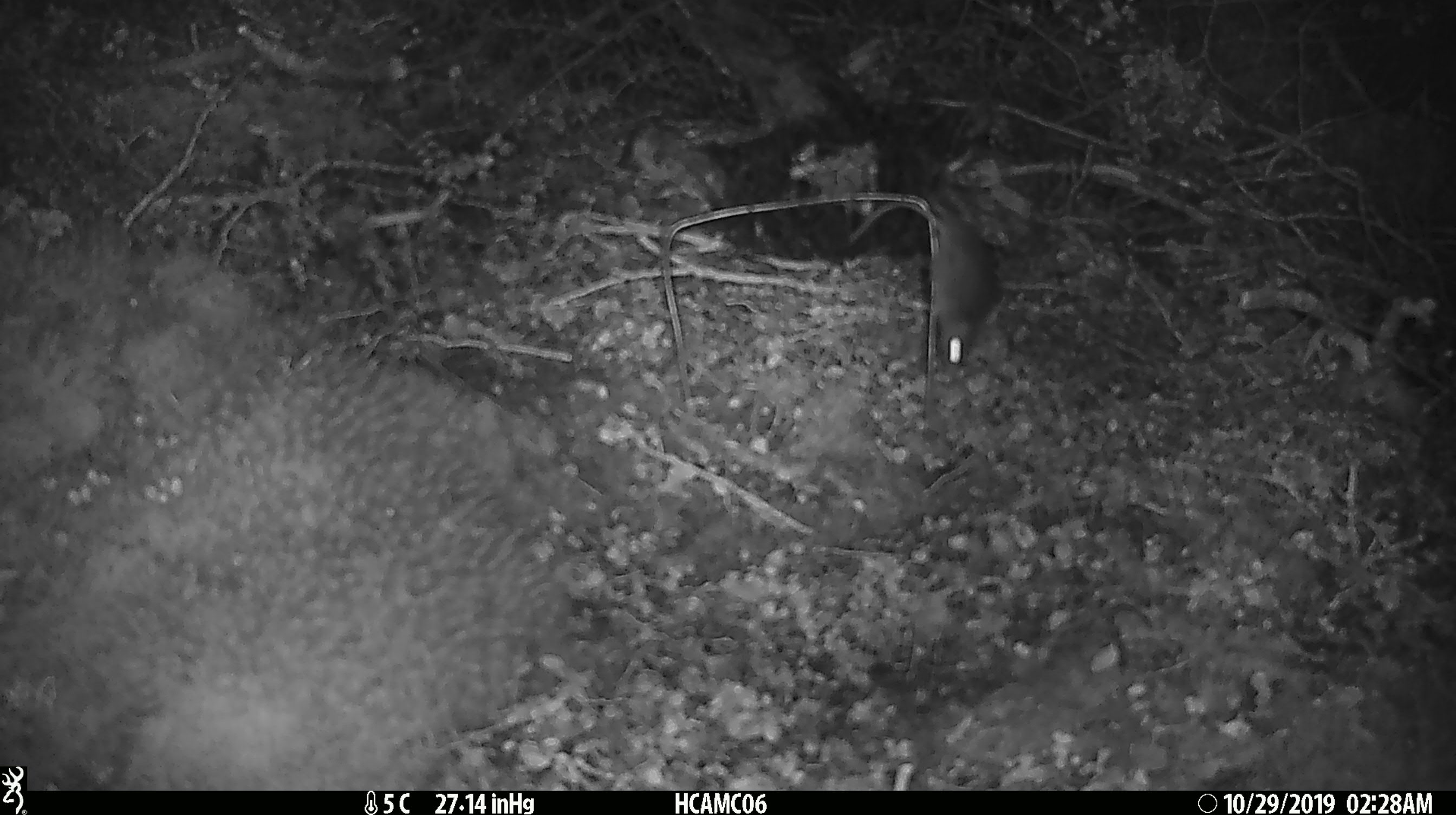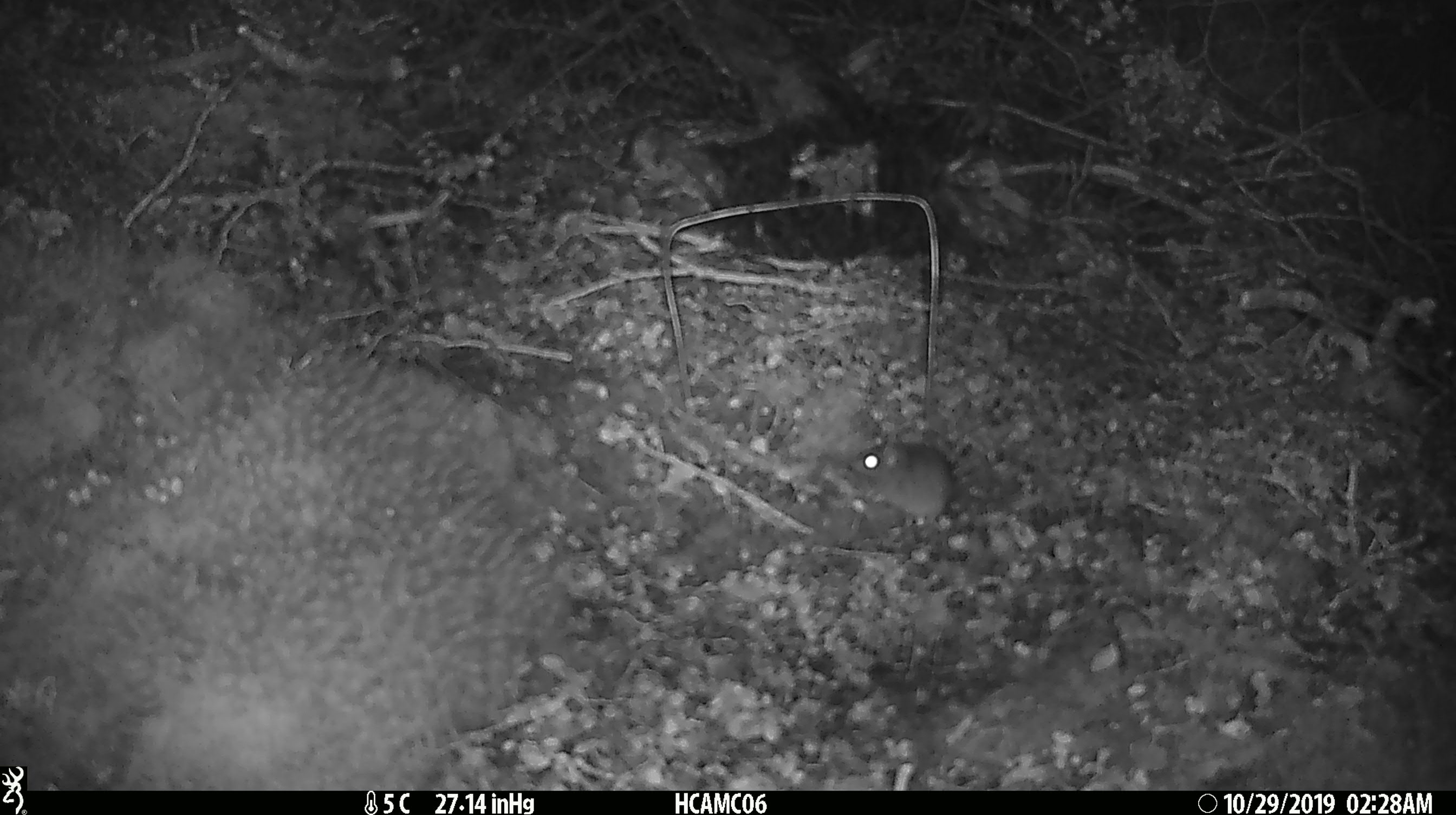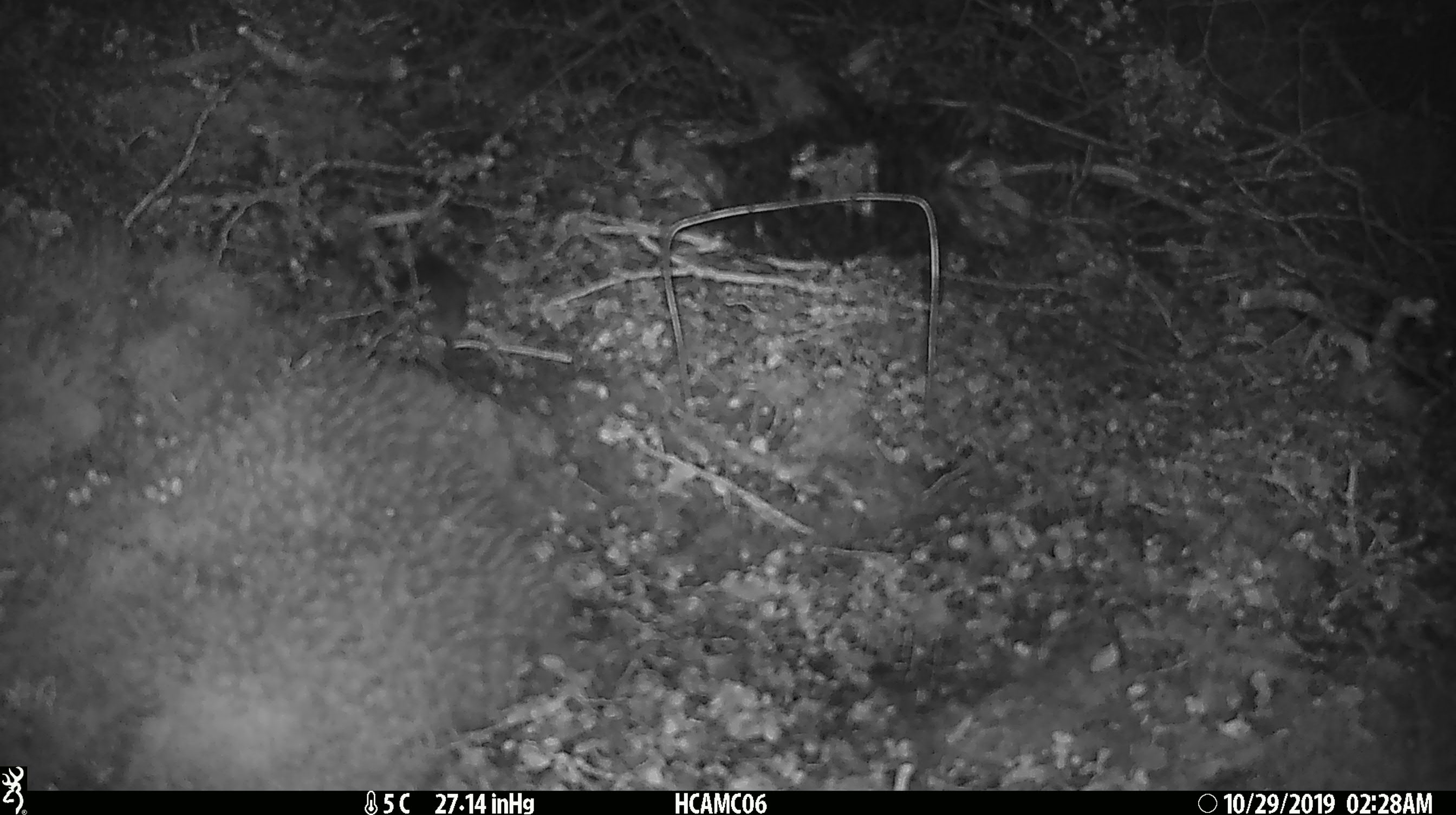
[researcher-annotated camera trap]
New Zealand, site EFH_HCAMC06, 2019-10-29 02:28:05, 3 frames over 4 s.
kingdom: Animalia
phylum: Chordata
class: Mammalia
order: Rodentia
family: Muridae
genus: Mus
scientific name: Mus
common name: mouse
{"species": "mouse (Mus)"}